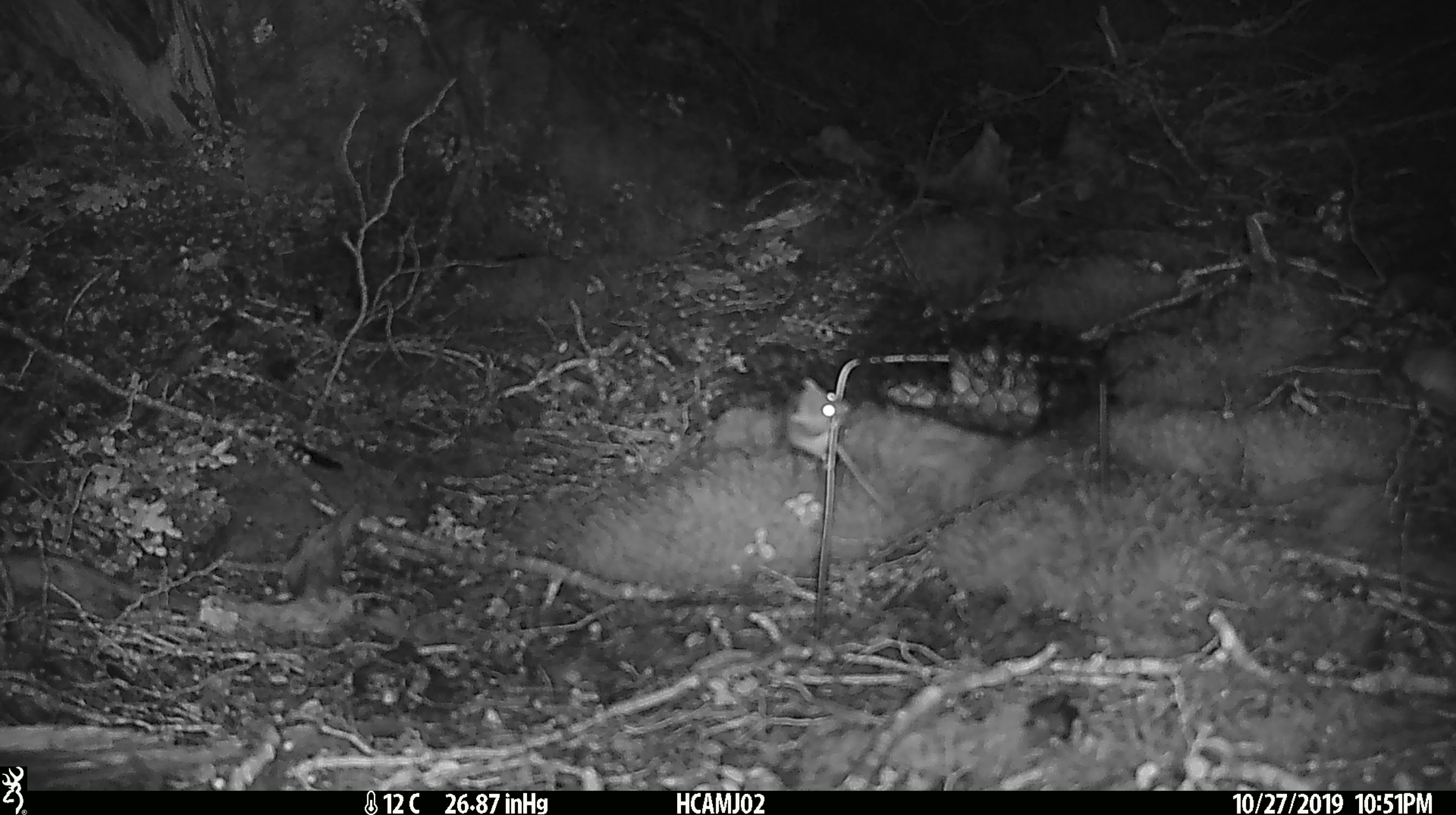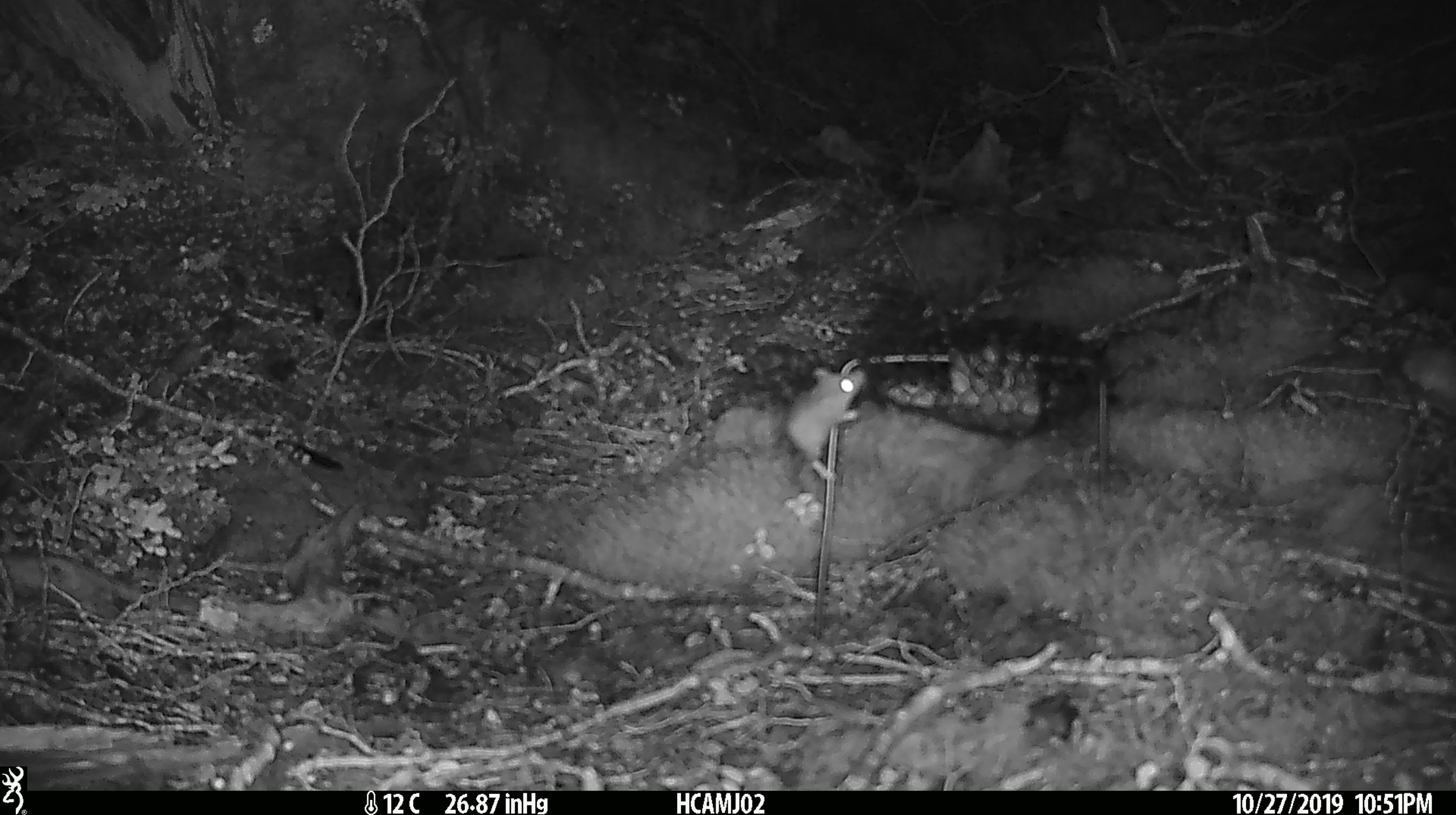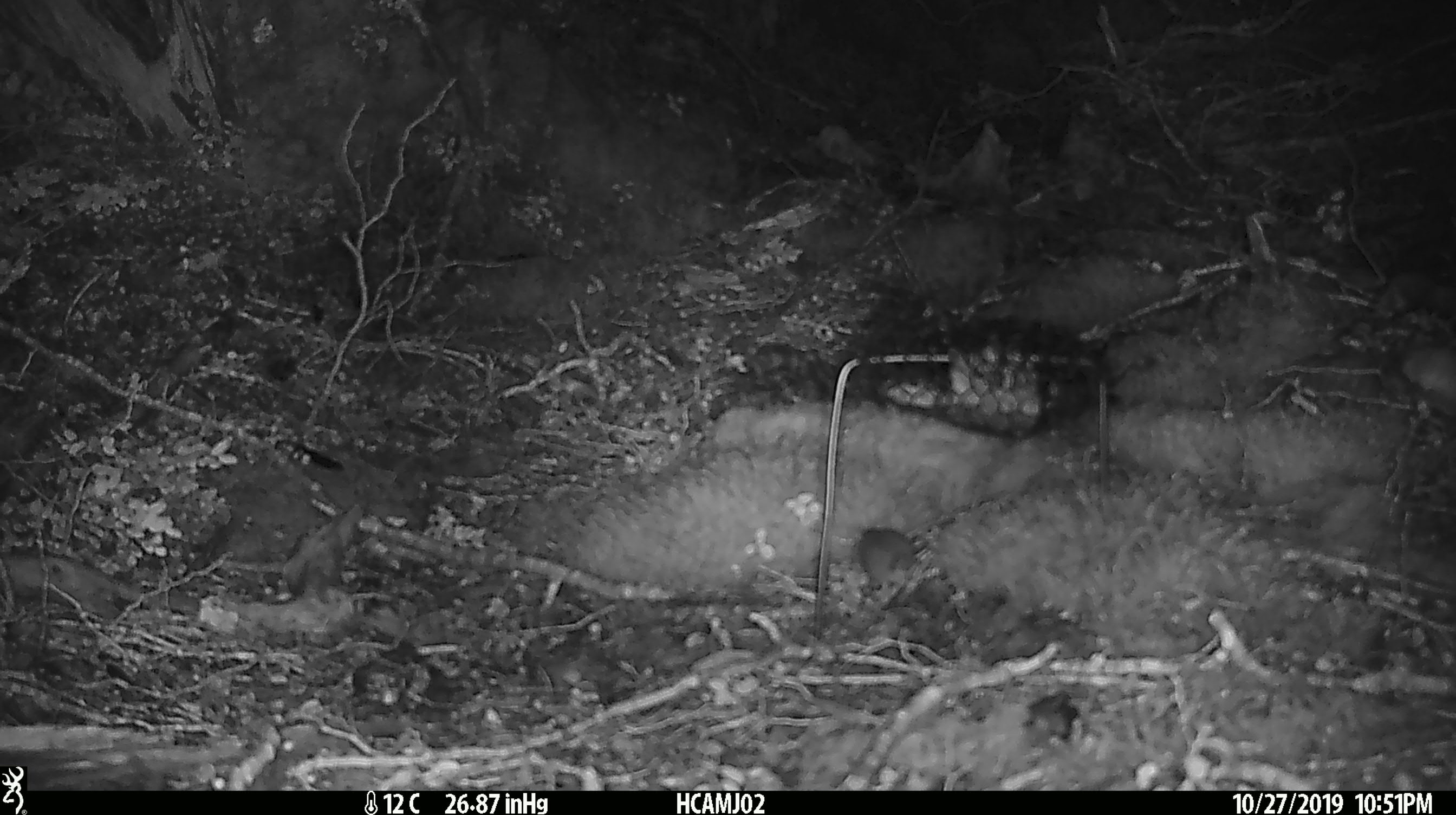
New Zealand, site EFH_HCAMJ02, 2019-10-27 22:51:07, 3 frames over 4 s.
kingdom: Animalia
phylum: Chordata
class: Mammalia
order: Rodentia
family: Muridae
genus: Mus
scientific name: Mus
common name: mouse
Mouse (Mus).